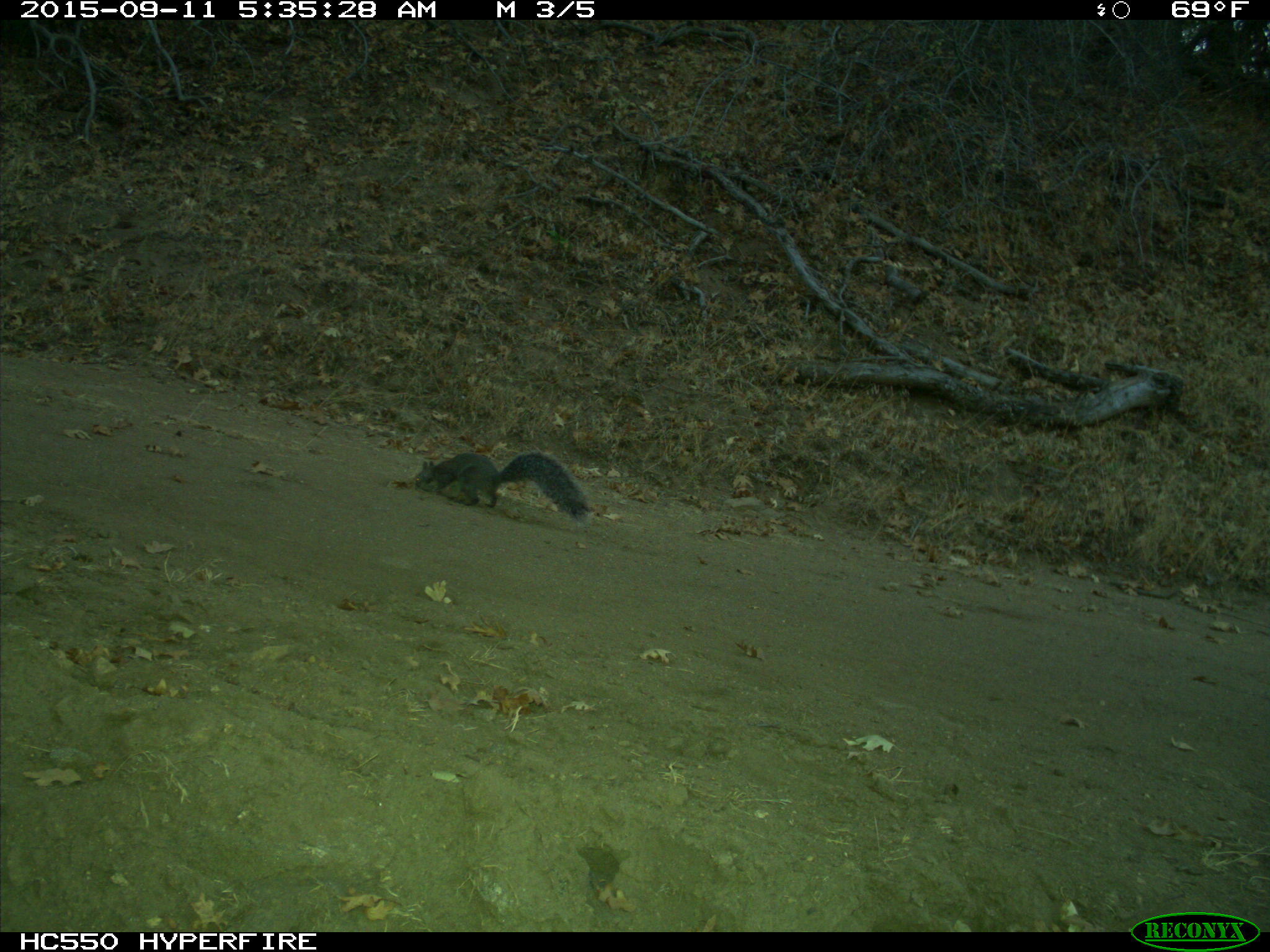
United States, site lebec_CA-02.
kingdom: Animalia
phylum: Chordata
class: Mammalia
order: Rodentia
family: Sciuridae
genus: Sciurus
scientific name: Sciurus carolinensis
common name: eastern gray squirrel